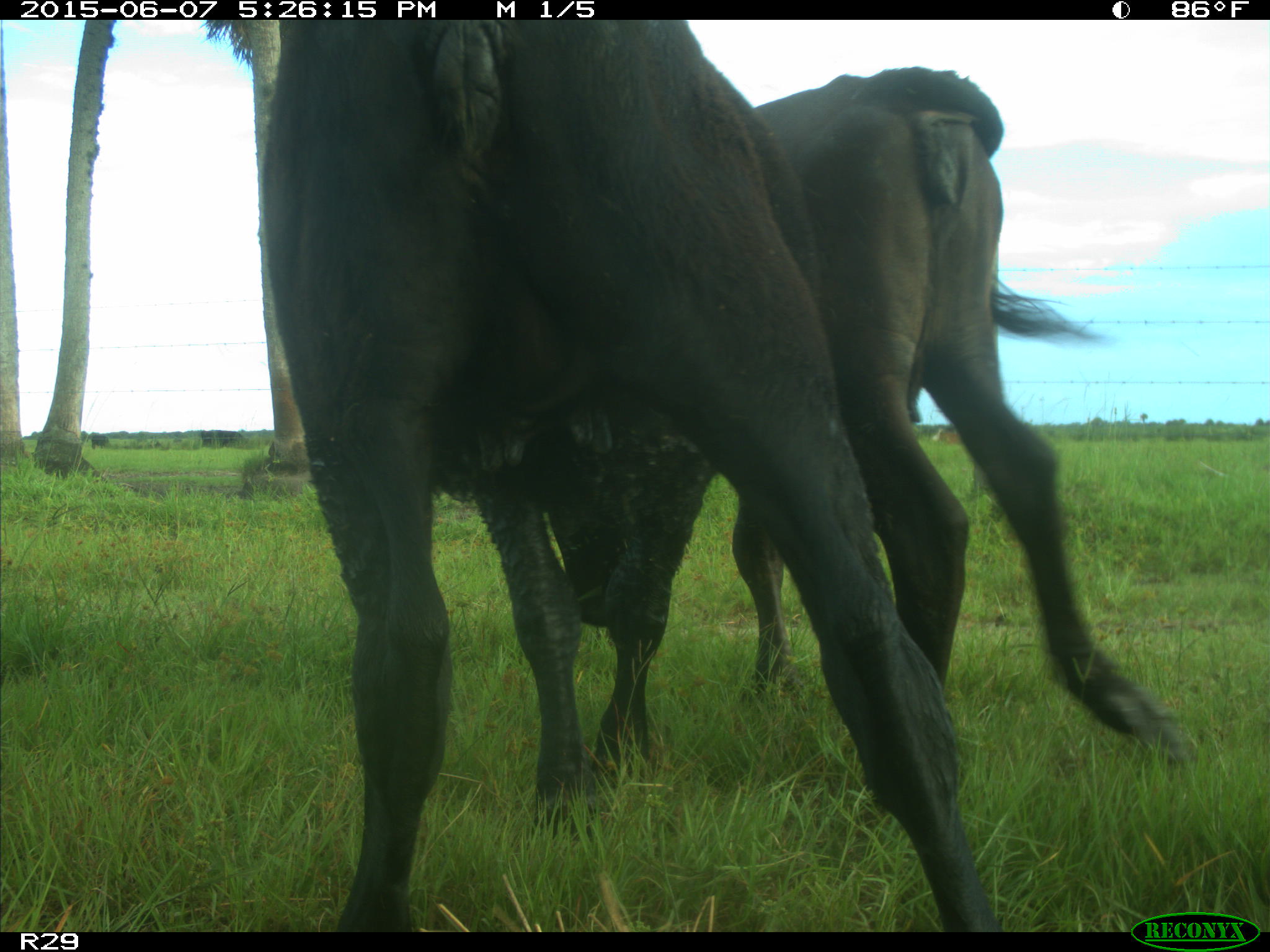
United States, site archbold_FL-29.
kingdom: Animalia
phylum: Chordata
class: Mammalia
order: Artiodactyla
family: Bovidae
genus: Bos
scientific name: Bos taurus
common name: domestic cow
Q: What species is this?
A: Bos taurus (domestic cow).